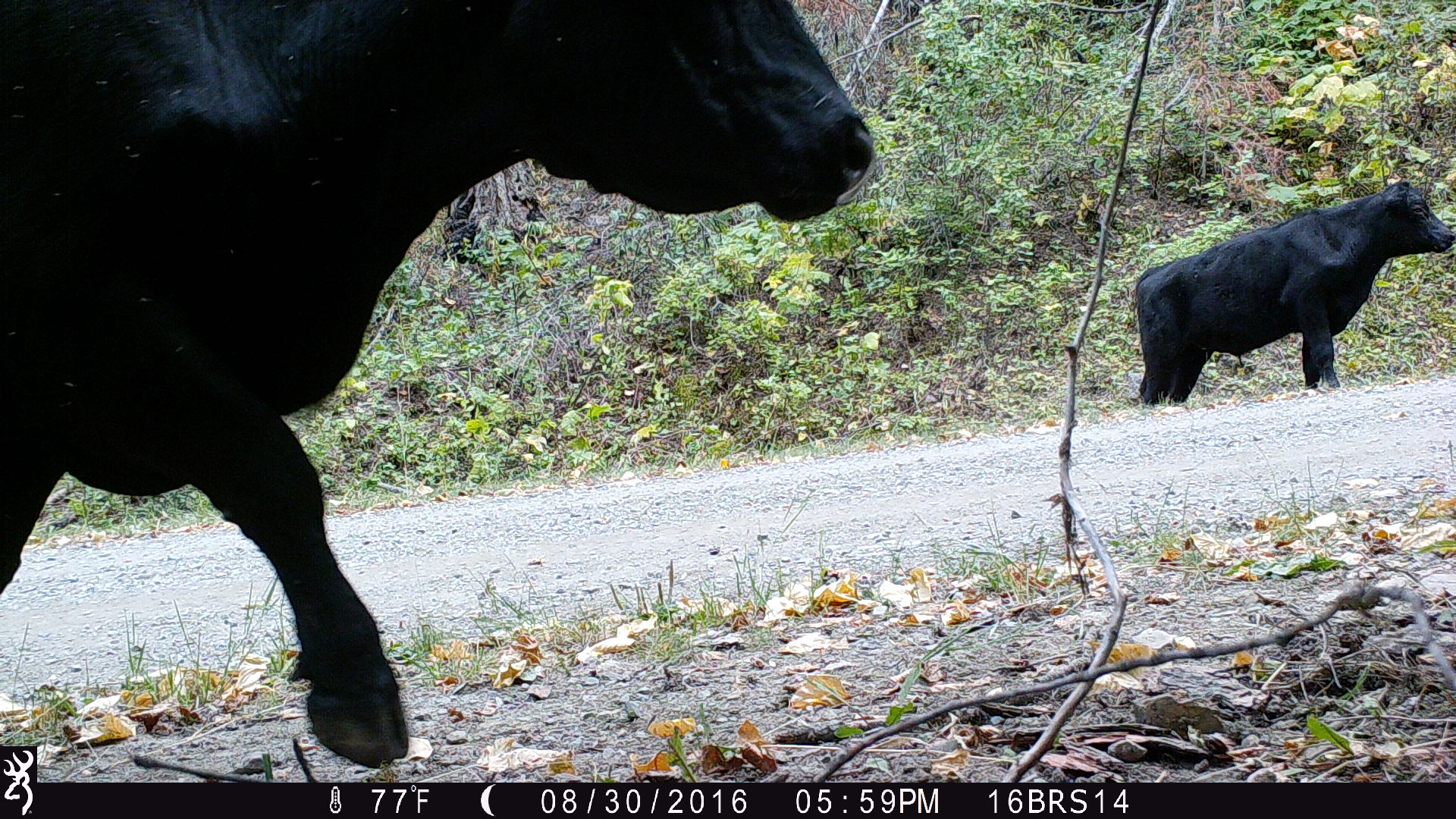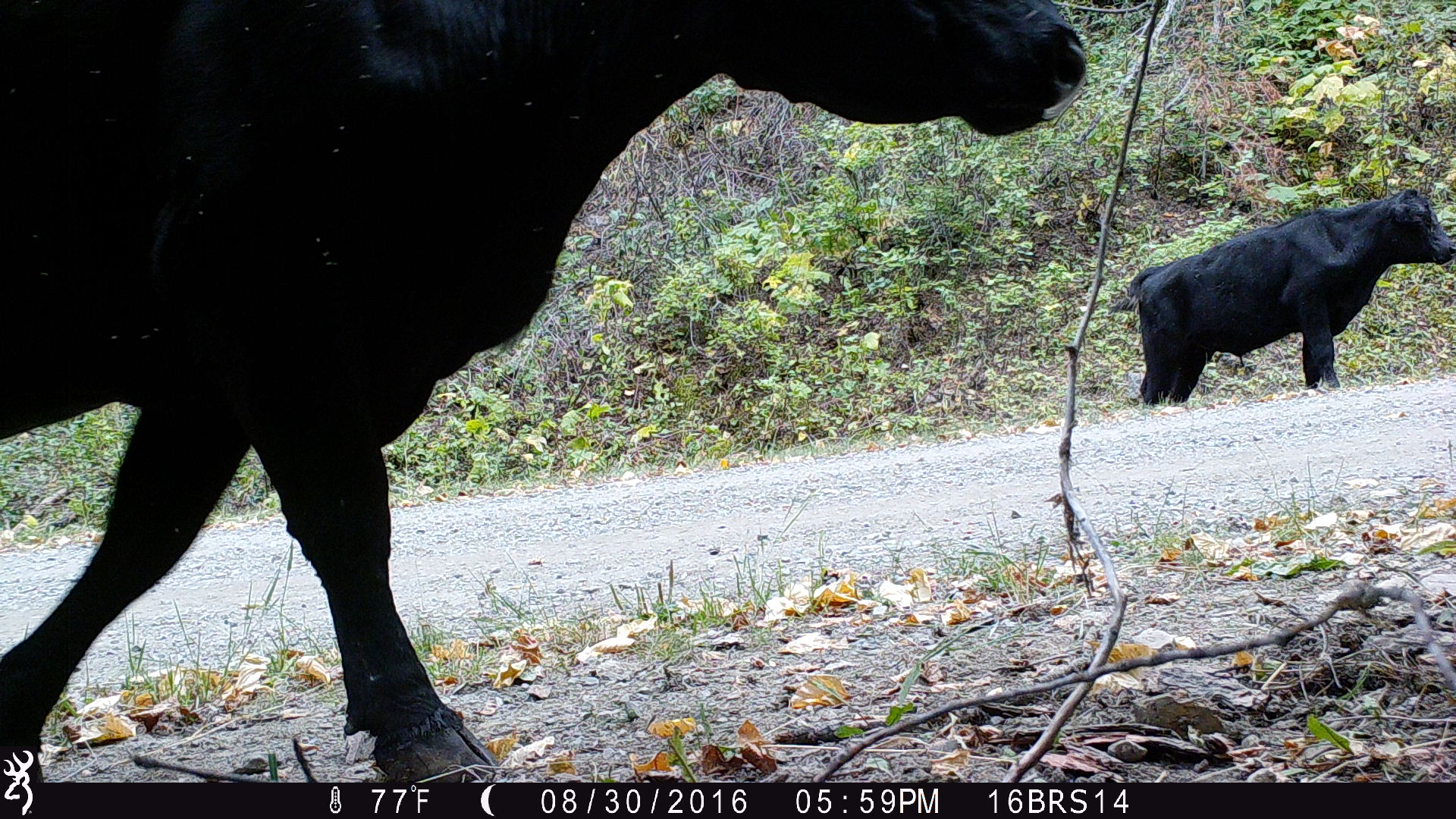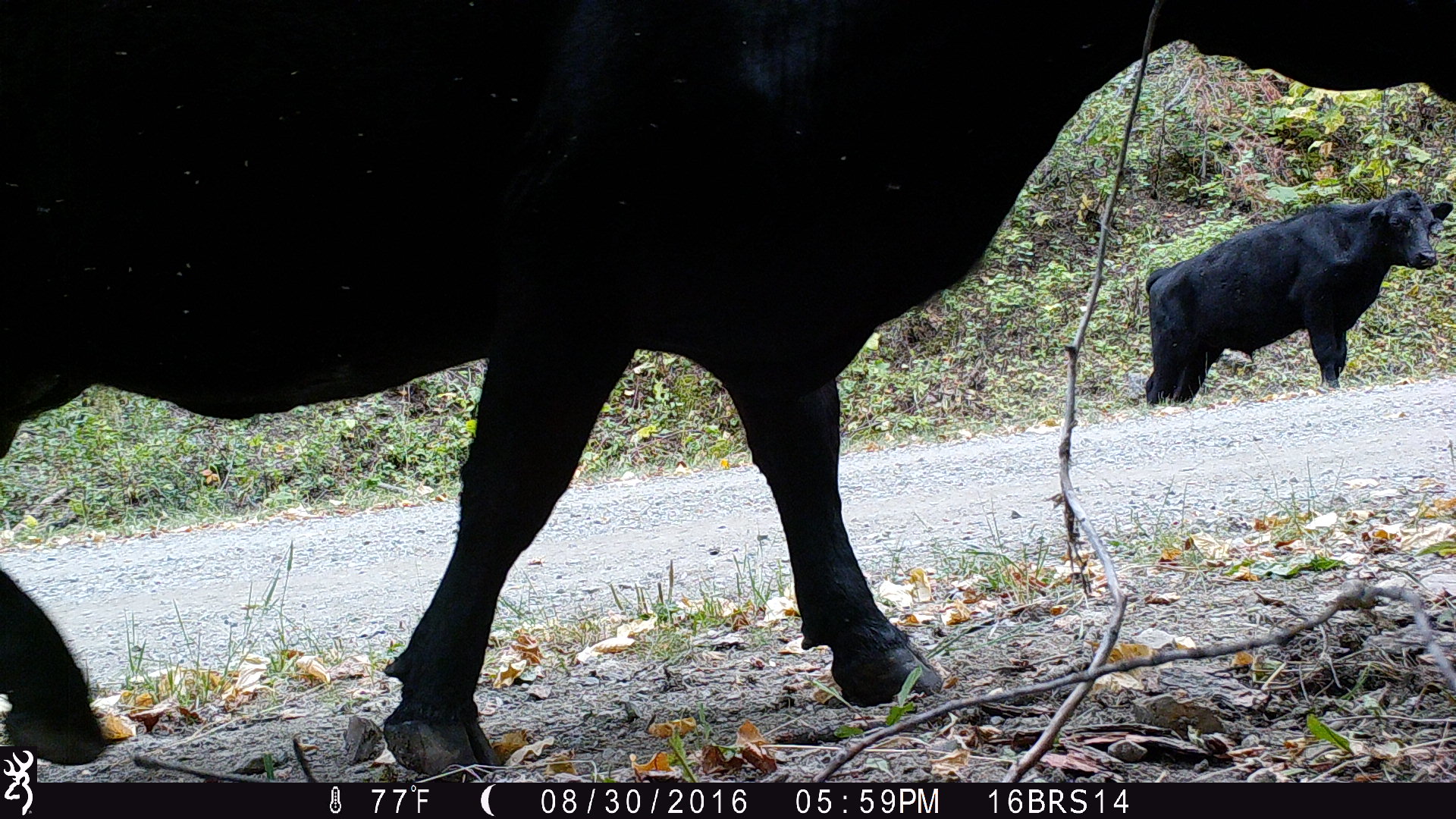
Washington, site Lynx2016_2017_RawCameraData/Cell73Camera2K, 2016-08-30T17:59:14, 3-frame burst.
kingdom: Animalia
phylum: Chordata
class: Mammalia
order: Artiodactyla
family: Bovidae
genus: Bos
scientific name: Bos taurus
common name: domestic cattle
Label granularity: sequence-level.